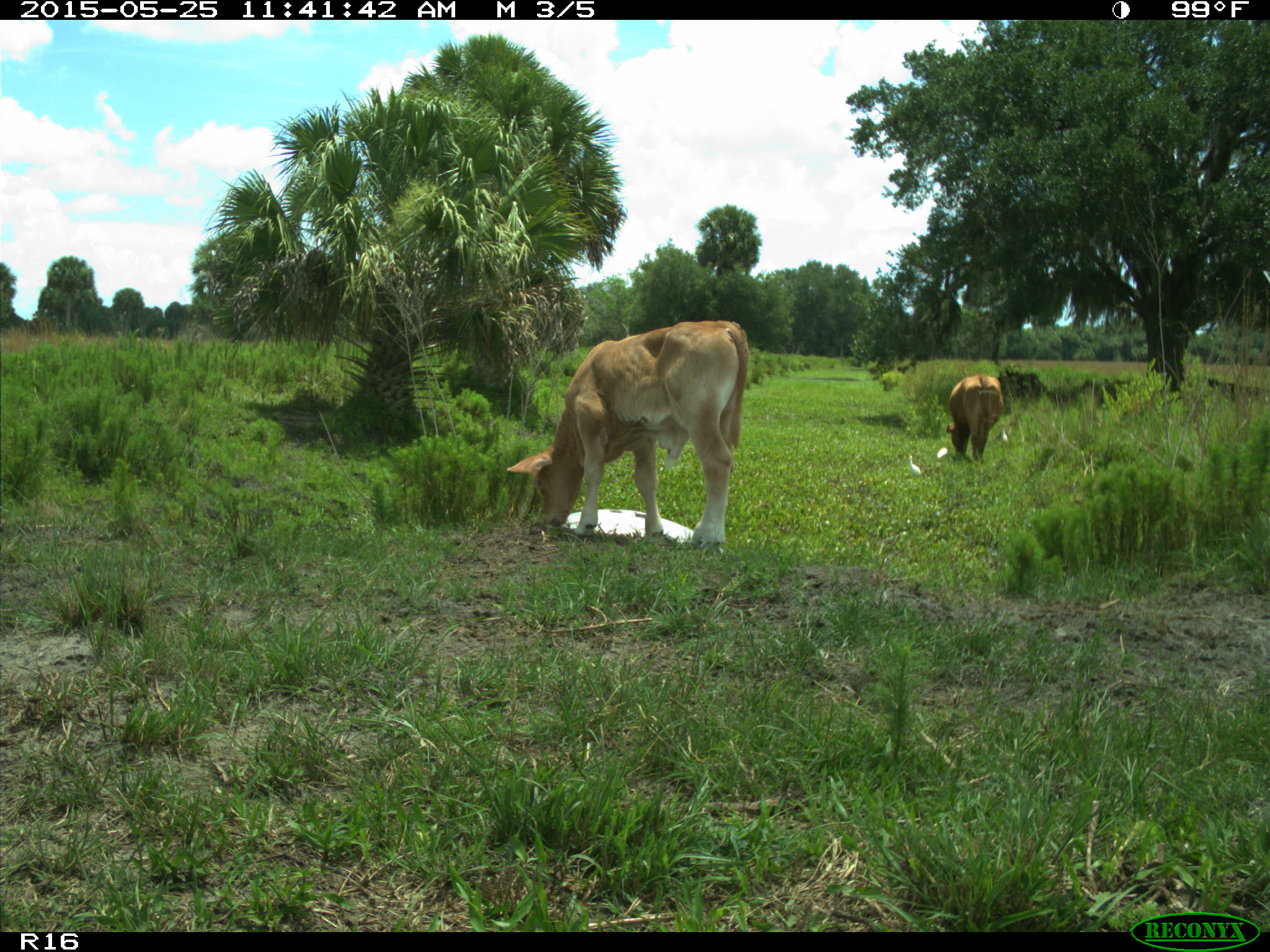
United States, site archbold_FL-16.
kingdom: Animalia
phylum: Chordata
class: Mammalia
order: Artiodactyla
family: Bovidae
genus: Bos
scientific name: Bos taurus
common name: domestic cow